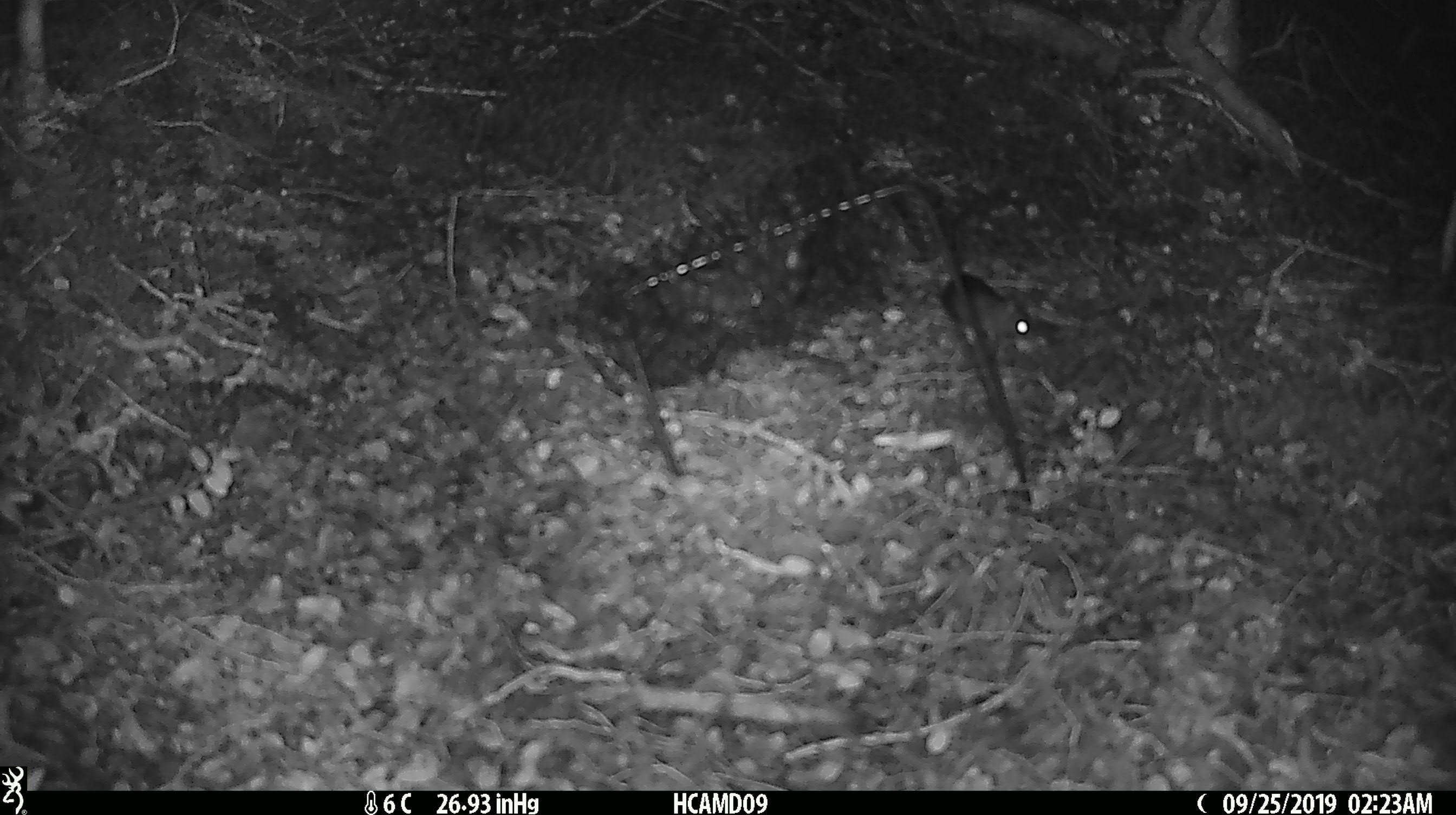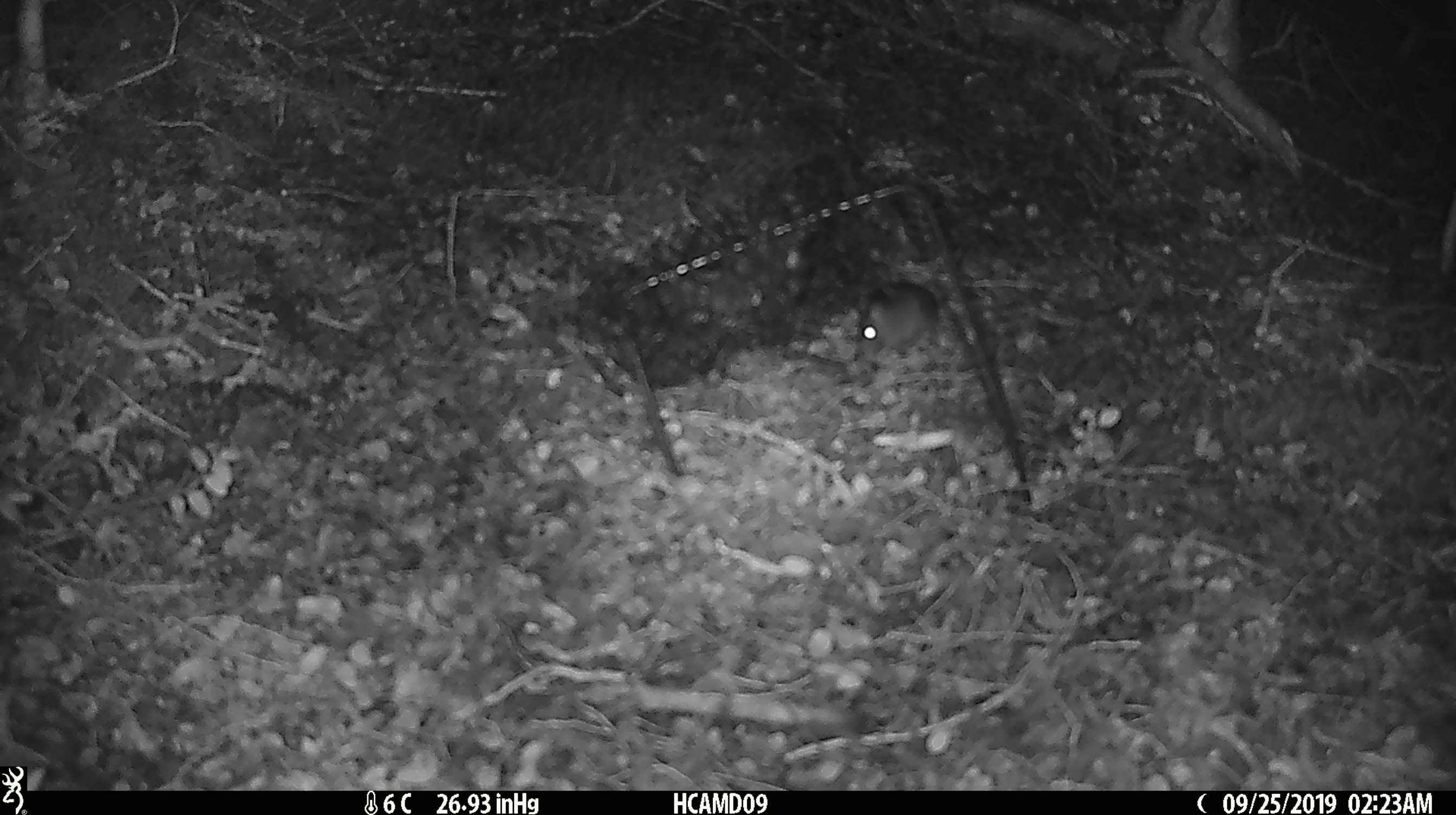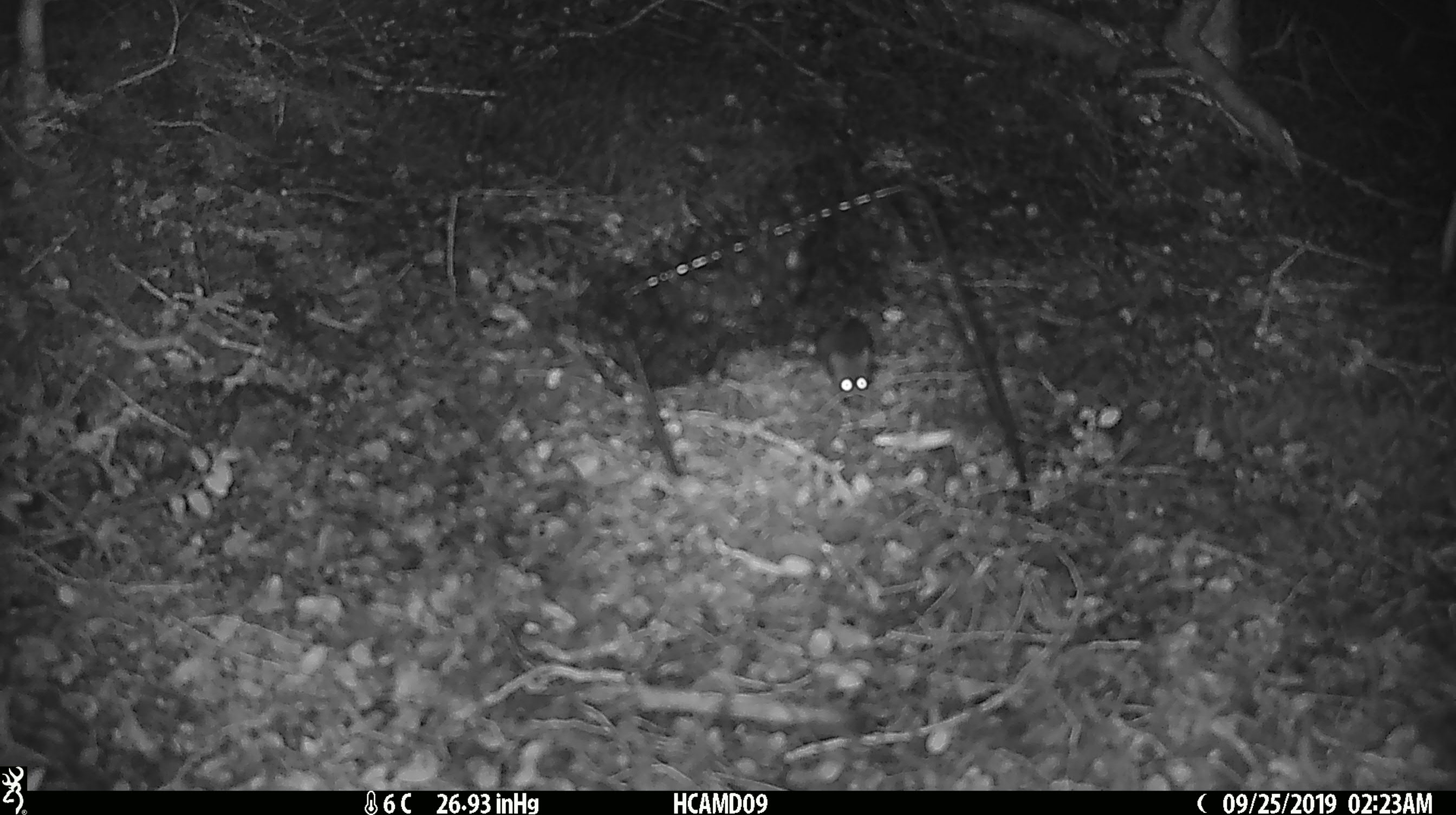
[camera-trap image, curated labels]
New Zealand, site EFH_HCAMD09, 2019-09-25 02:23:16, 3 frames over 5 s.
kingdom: Animalia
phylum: Chordata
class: Mammalia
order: Rodentia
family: Muridae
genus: Mus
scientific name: Mus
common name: mouse